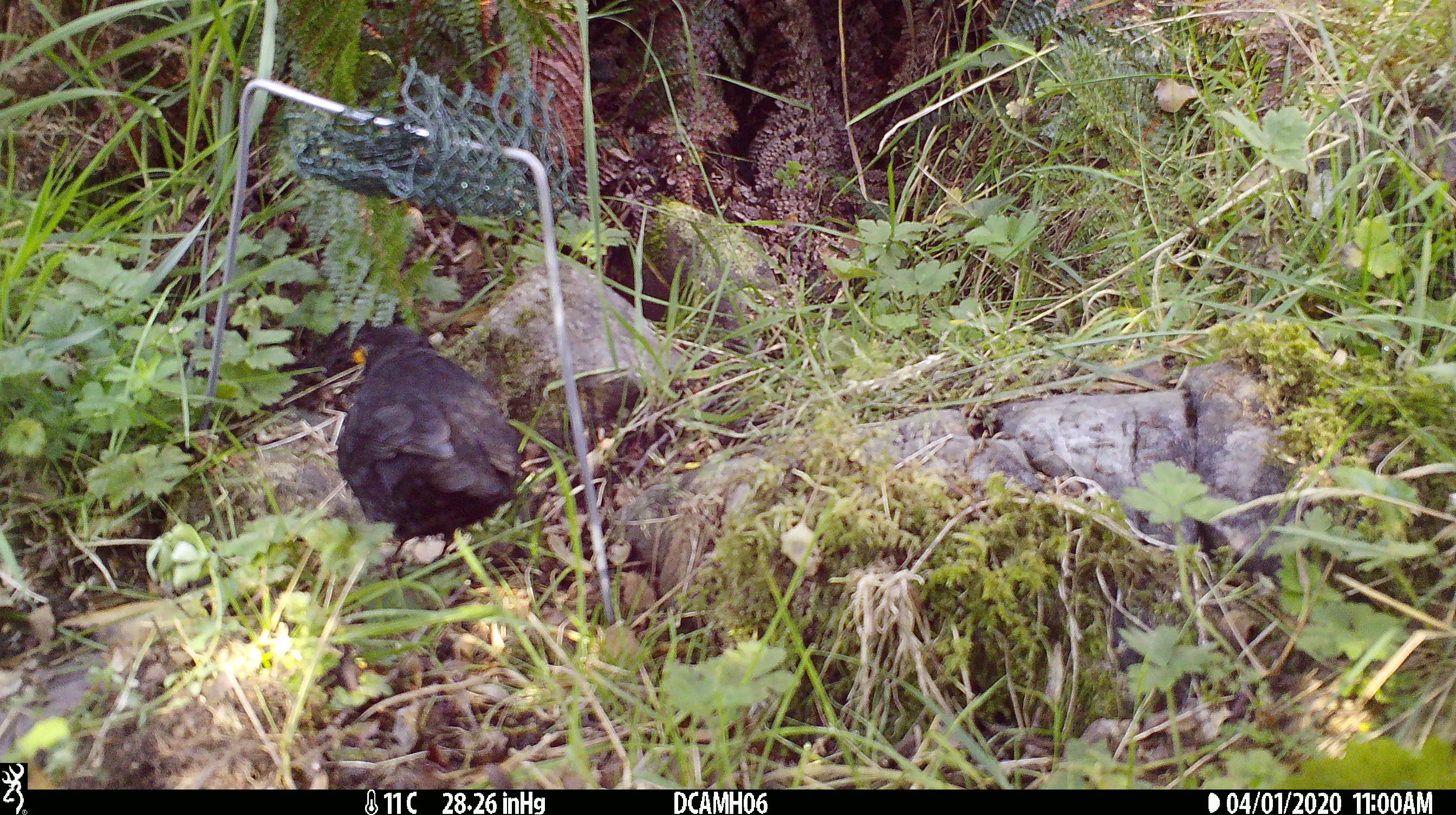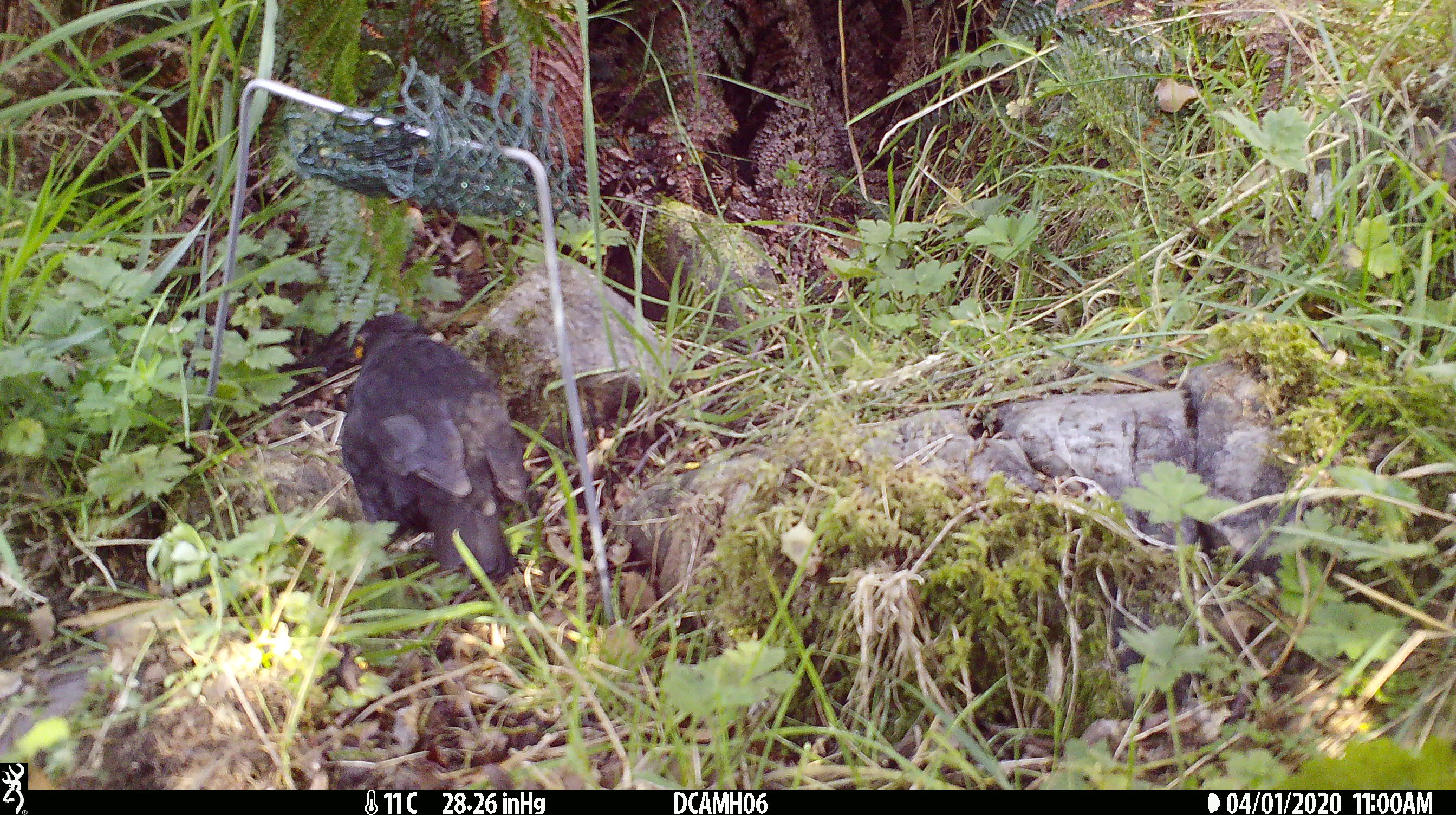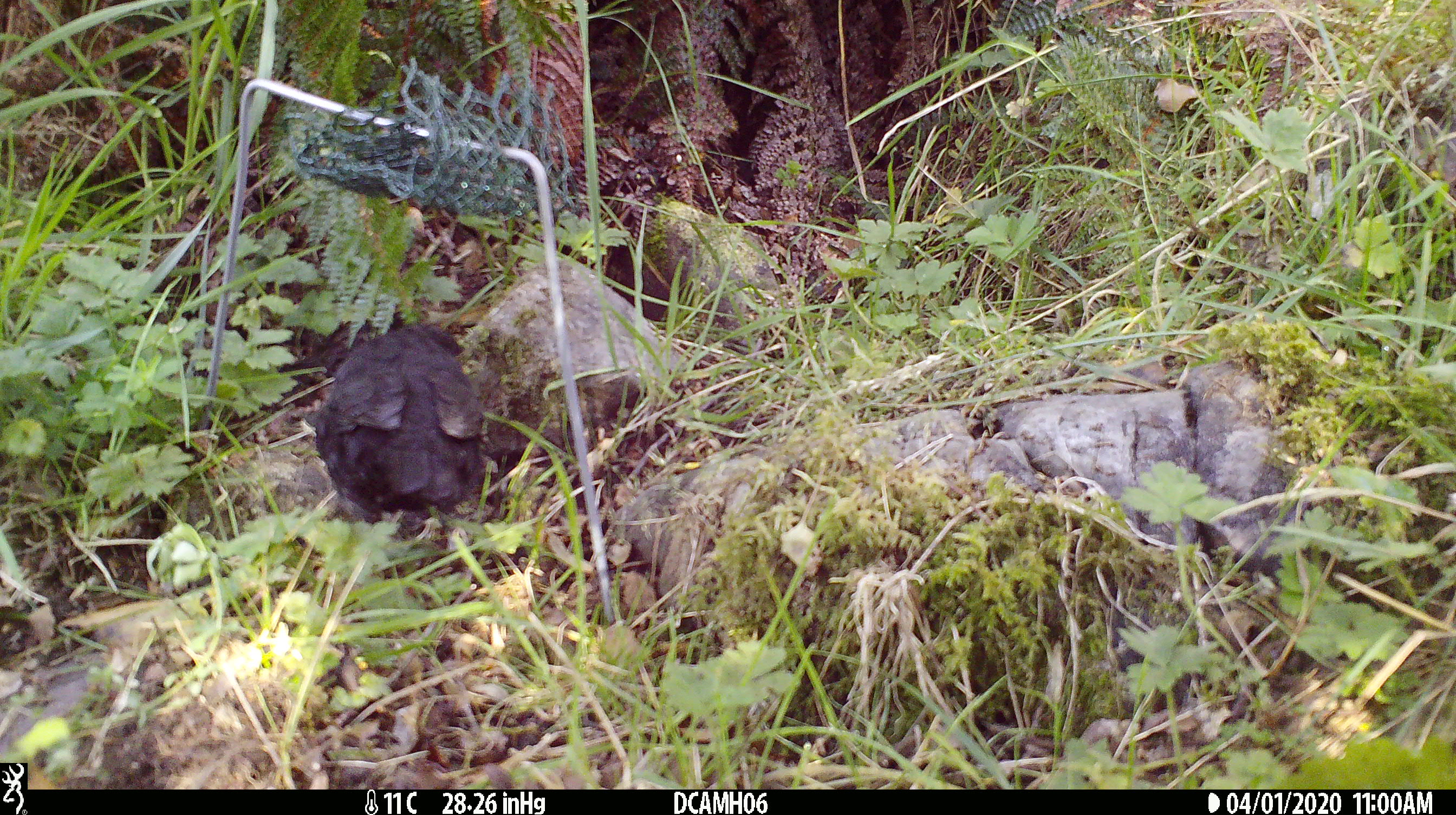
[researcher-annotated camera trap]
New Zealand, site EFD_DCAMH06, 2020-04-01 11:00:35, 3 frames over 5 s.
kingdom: Animalia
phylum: Chordata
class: Aves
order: Passeriformes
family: Turdidae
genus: Turdus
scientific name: Turdus merula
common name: eurasian blackbird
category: blackbird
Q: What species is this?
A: Blackbird (eurasian blackbird) (Turdus merula).